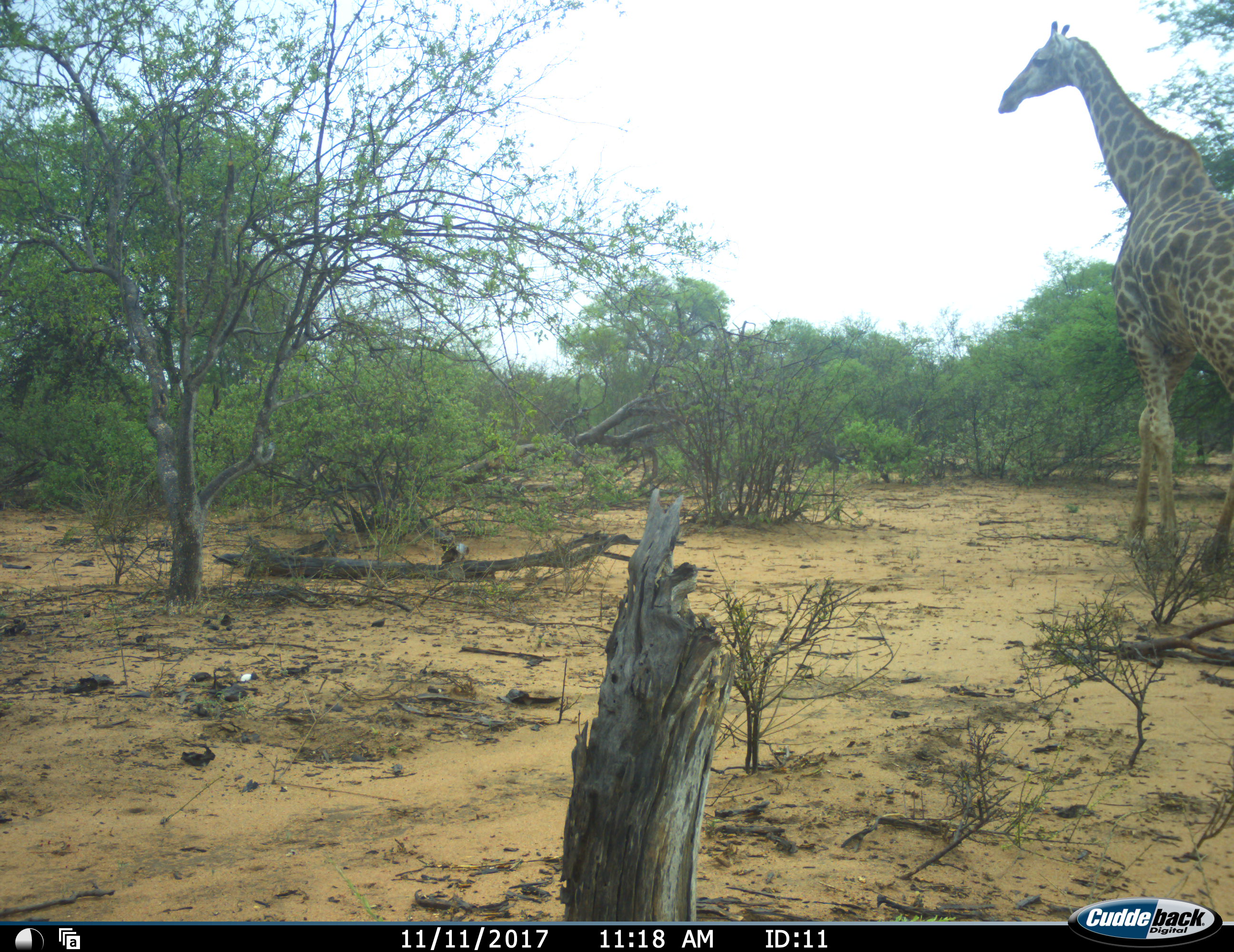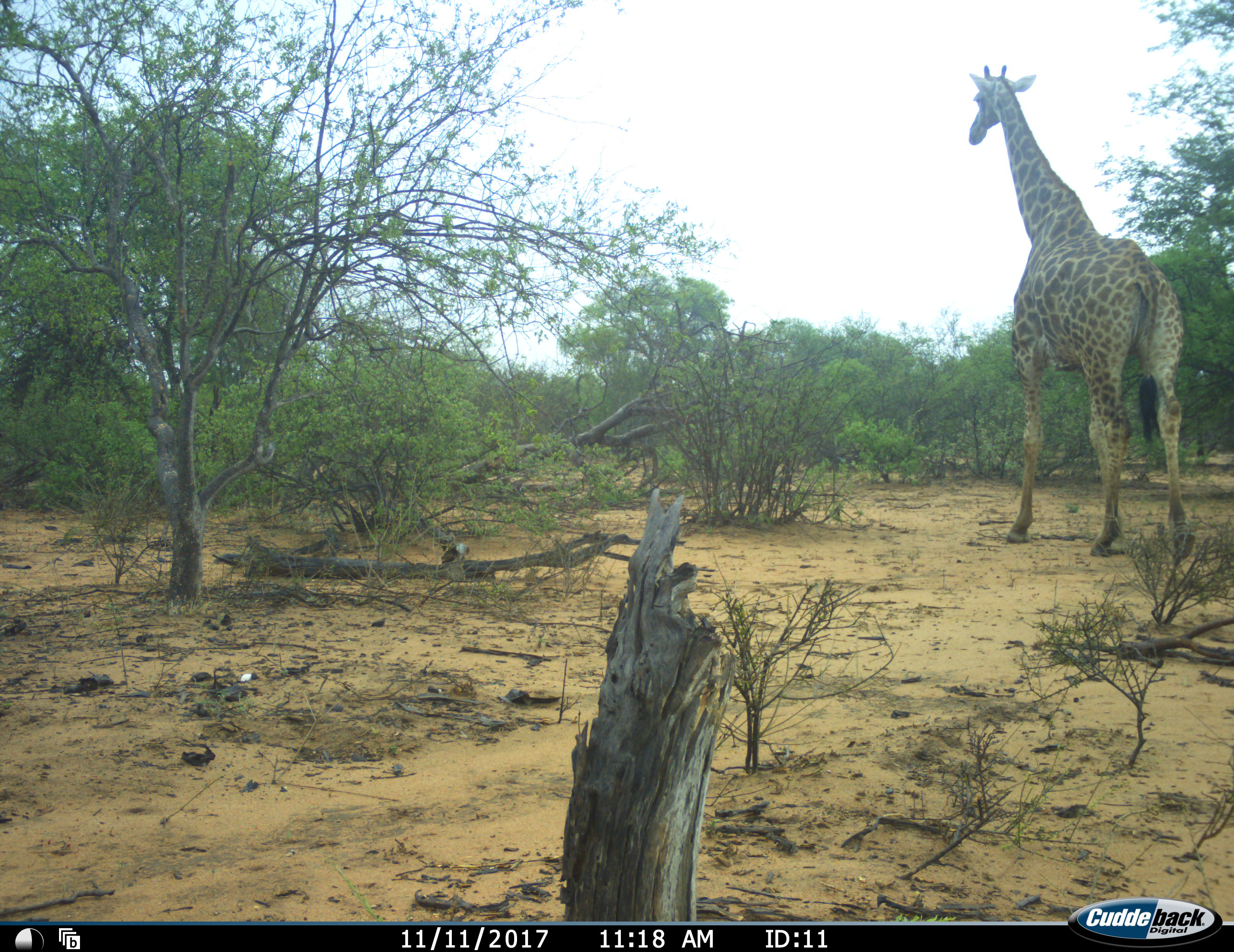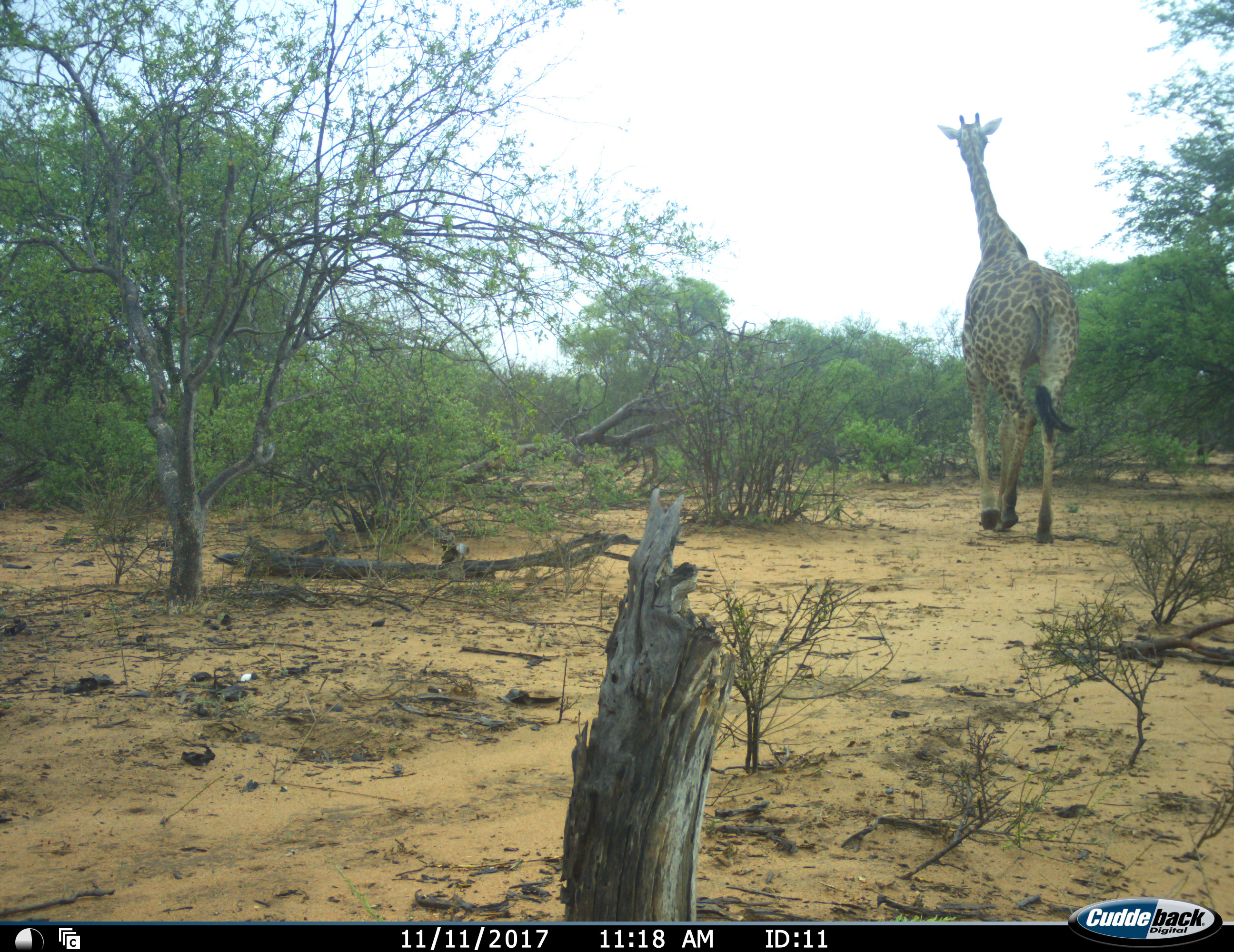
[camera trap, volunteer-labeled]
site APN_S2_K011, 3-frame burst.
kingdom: Animalia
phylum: Chordata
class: Mammalia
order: Artiodactyla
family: Giraffidae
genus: Giraffa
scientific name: Giraffa camelopardalis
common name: giraffe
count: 1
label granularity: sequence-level